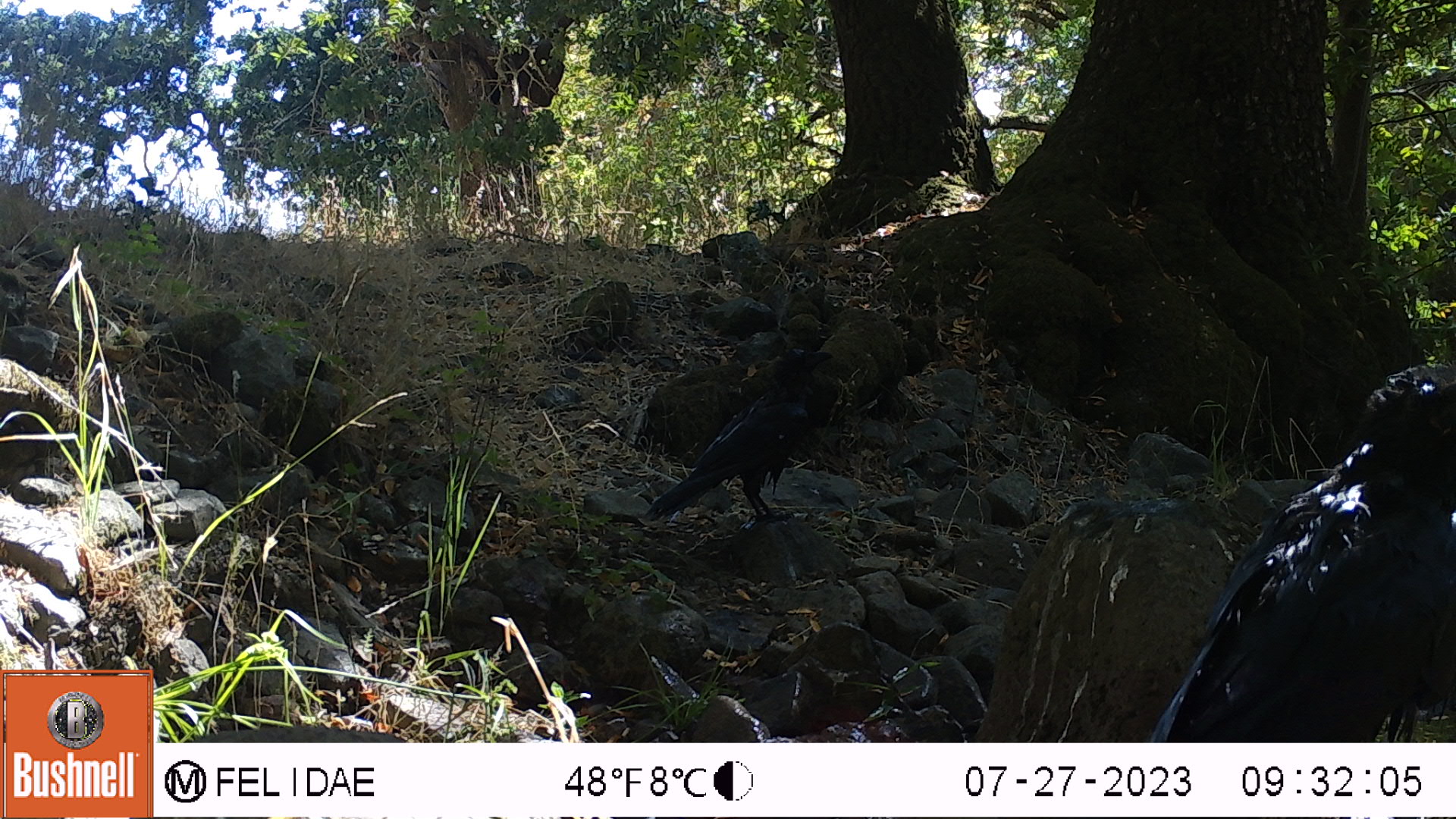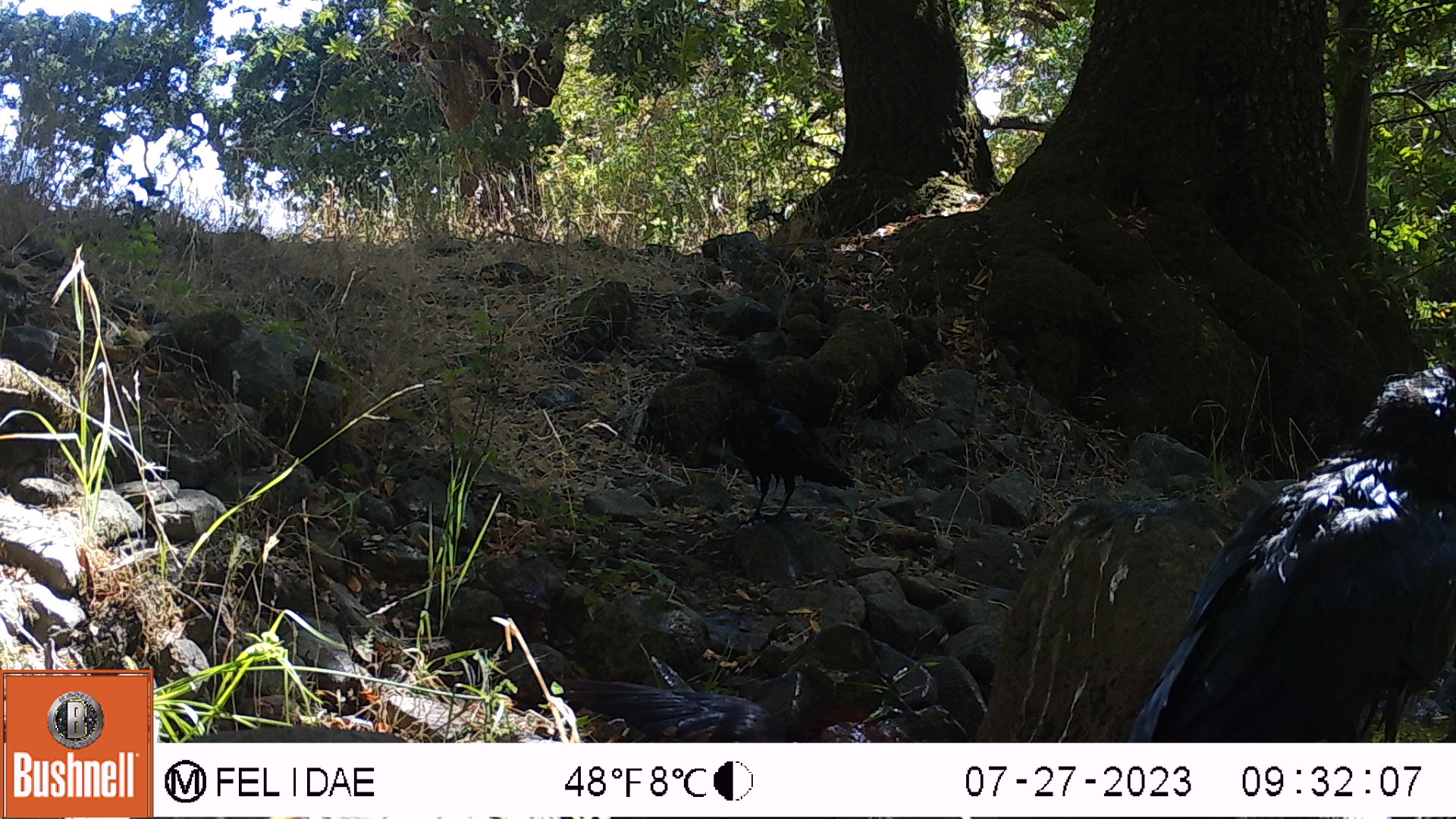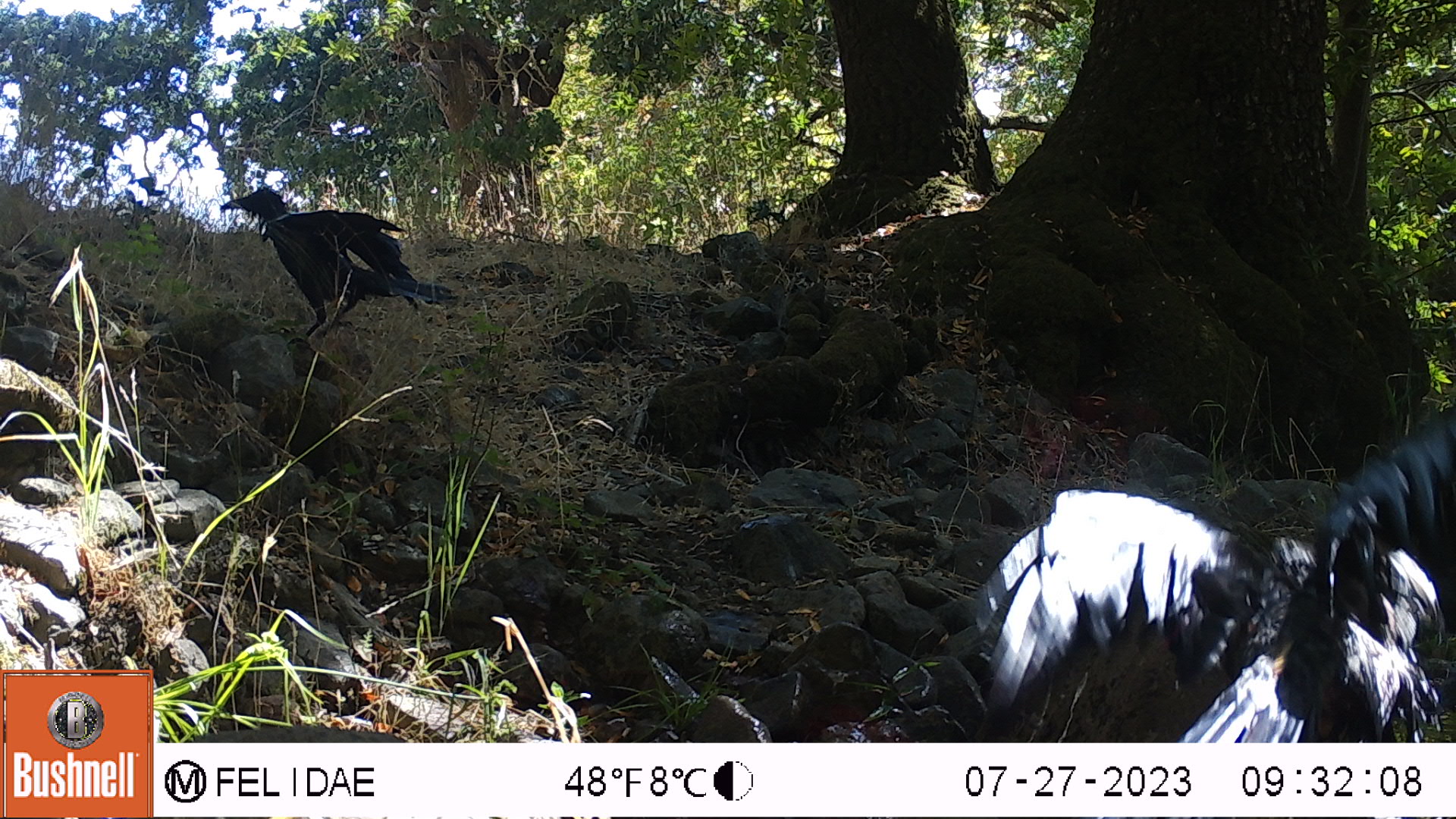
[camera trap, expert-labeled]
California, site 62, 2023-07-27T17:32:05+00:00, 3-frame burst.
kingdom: Animalia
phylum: Chordata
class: Aves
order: Passeriformes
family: Corvidae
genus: Corvus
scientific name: Corvus brachyrhynchos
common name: american crow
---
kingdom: Animalia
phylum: Chordata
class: Aves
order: Cathartiformes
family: Cathartidae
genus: Cathartes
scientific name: Cathartes aura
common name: turkey vulture